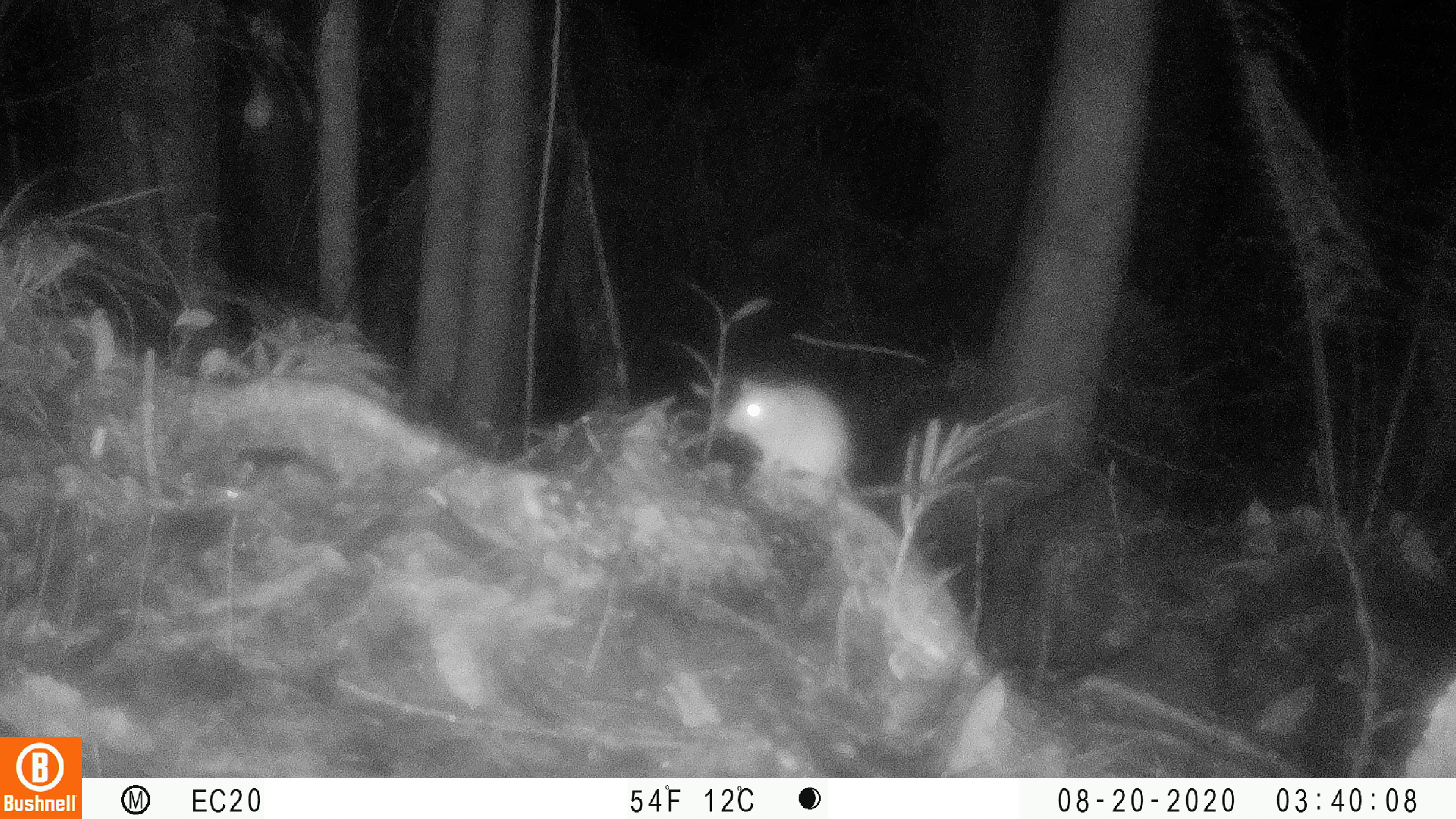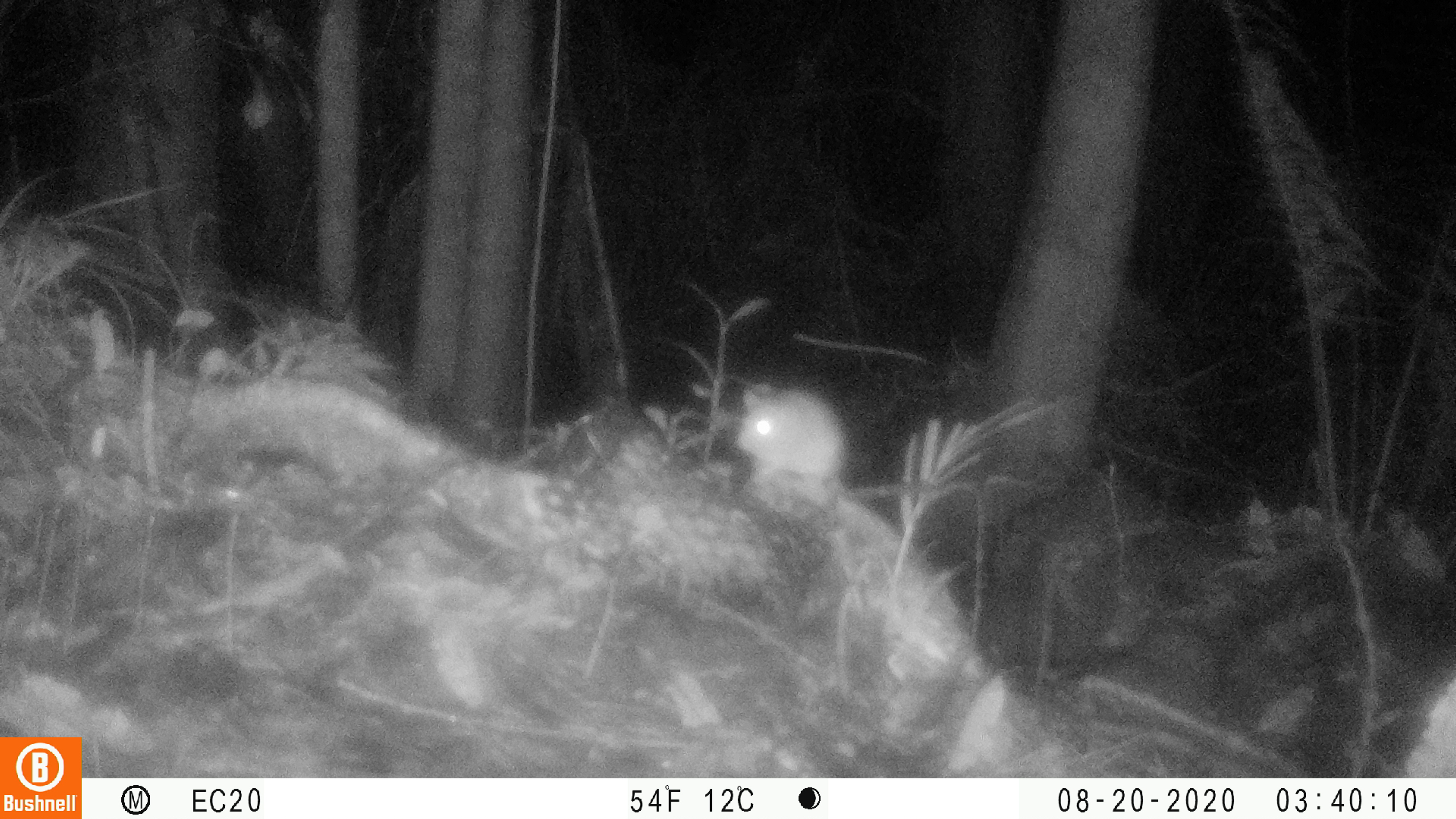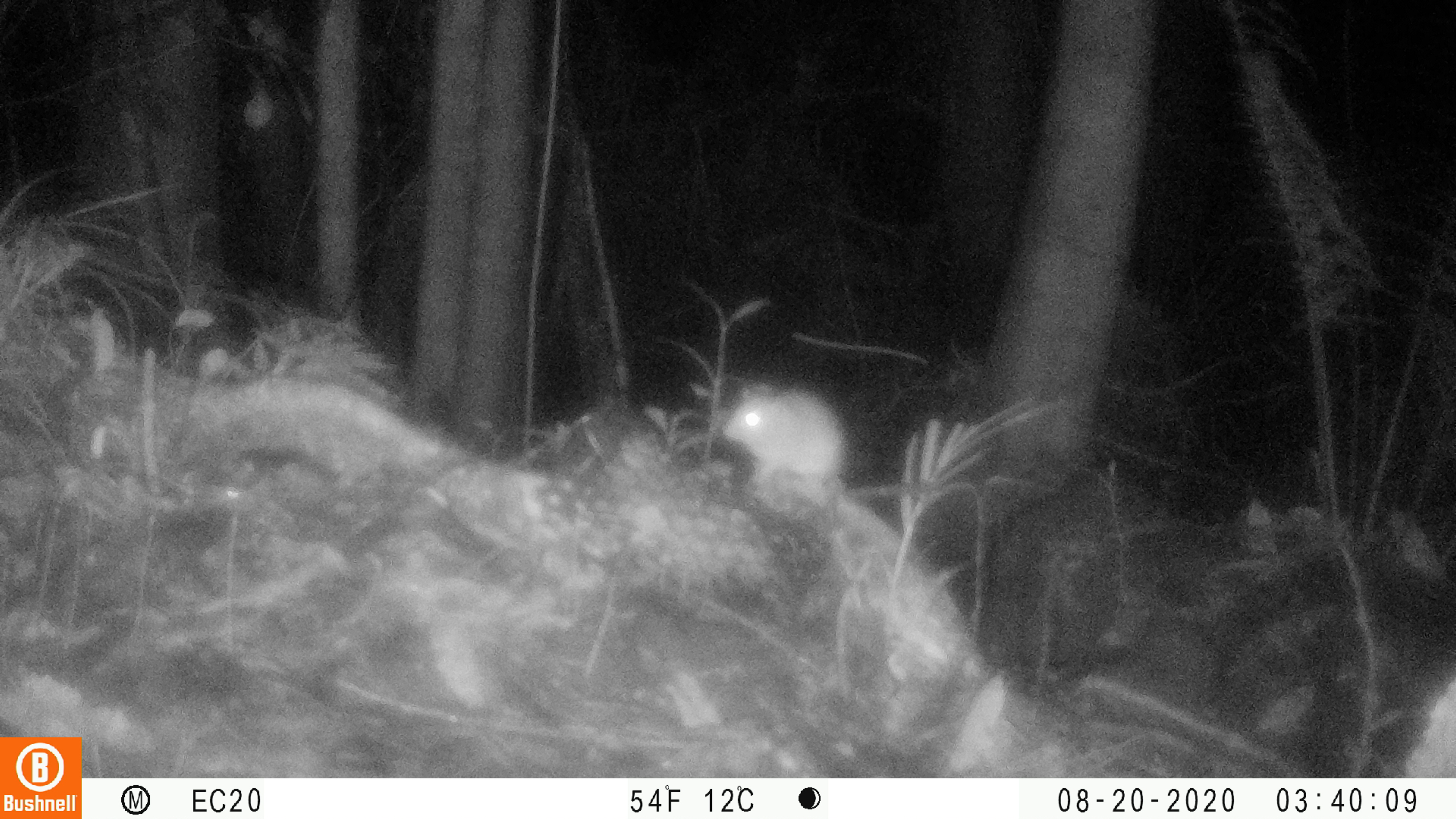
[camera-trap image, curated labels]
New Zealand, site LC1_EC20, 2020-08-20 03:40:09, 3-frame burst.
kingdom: Animalia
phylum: Chordata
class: Mammalia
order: Rodentia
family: Muridae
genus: Rattus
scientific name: Rattus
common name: rat